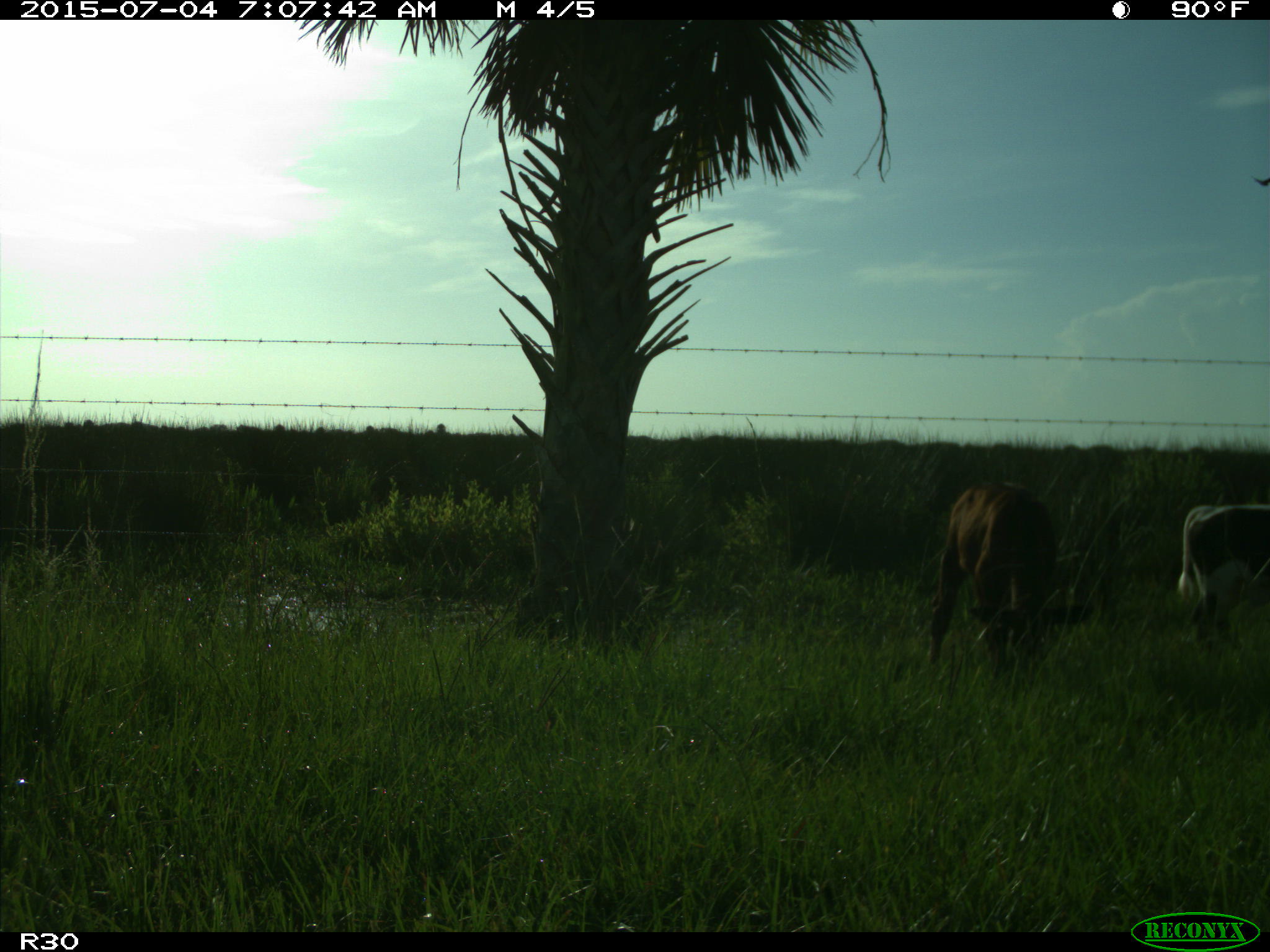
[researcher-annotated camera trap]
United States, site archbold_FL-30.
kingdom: Animalia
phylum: Chordata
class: Mammalia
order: Artiodactyla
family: Bovidae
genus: Bos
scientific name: Bos taurus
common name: domestic cow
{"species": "Bos taurus (domestic cow)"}